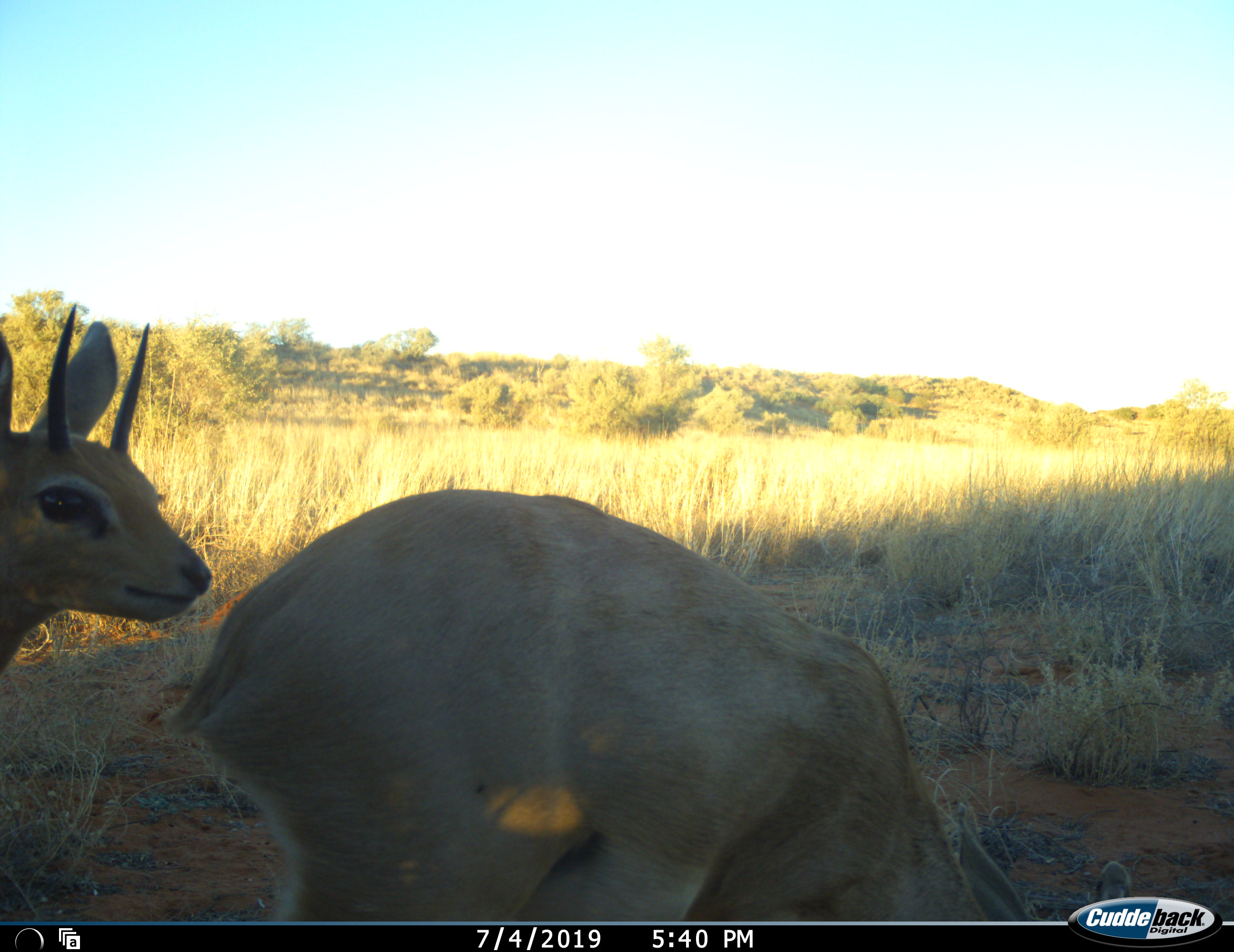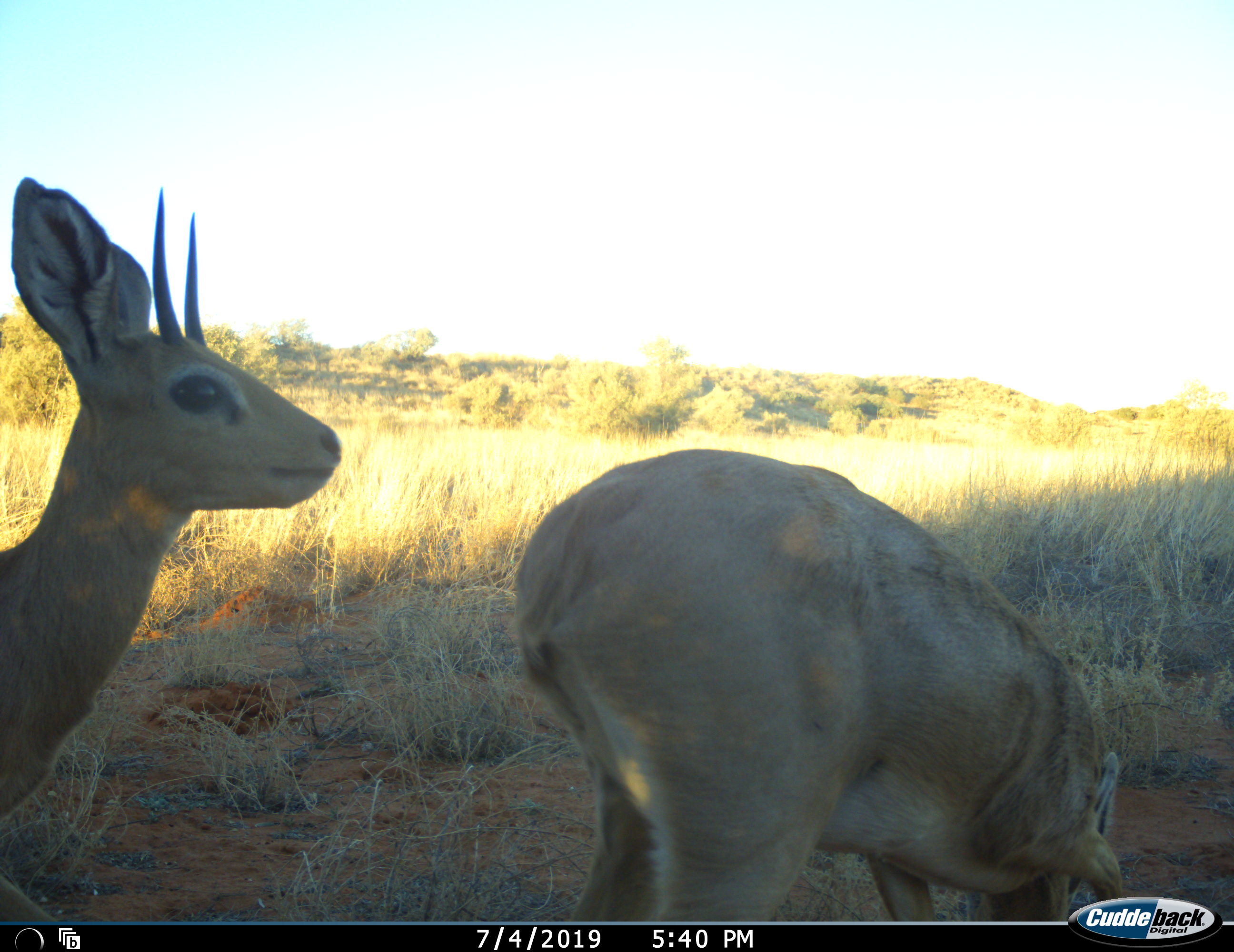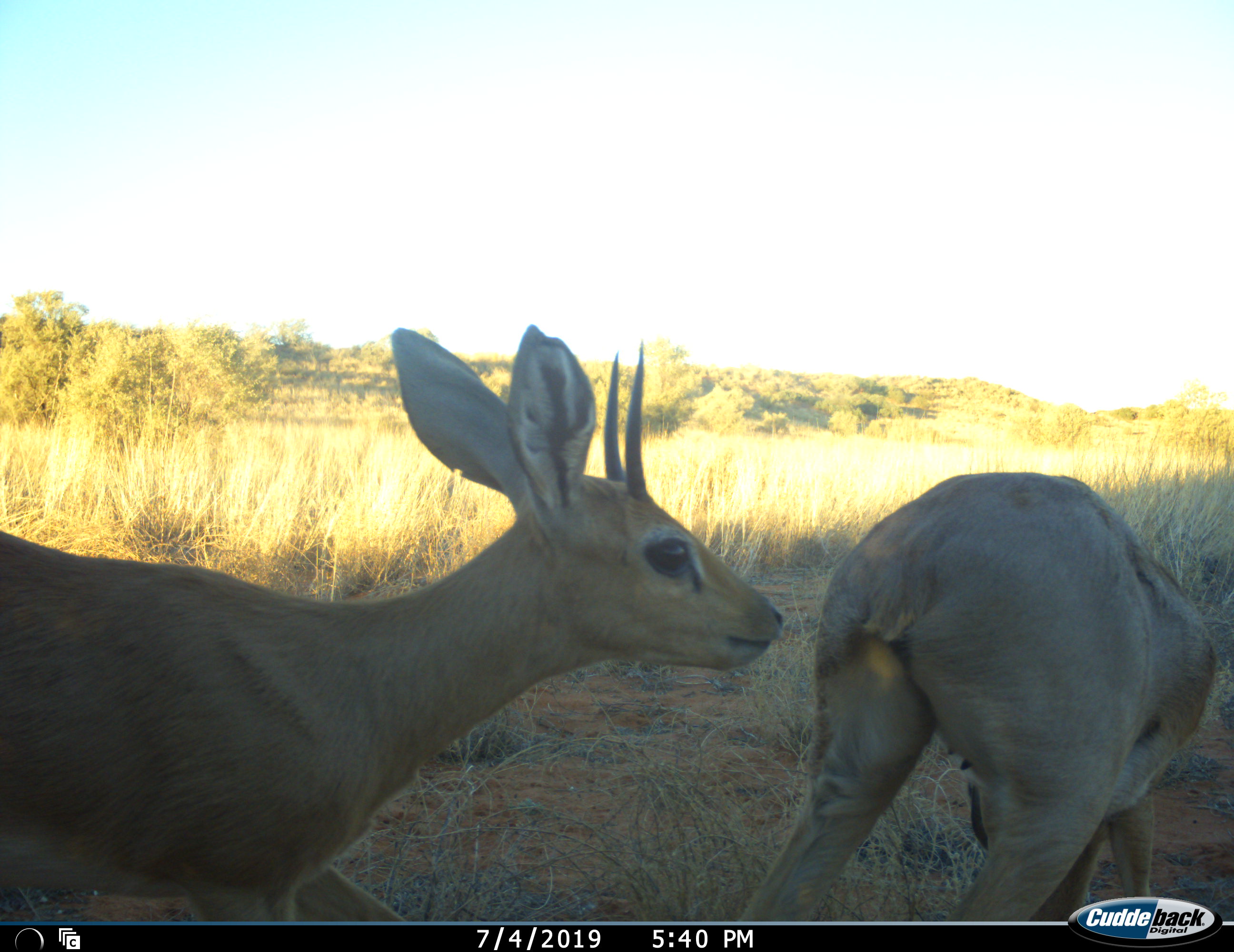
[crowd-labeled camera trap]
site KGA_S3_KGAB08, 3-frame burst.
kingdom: Animalia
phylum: Chordata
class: Mammalia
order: Artiodactyla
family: Bovidae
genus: Raphicerus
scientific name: Raphicerus campestris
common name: steenbok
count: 2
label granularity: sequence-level